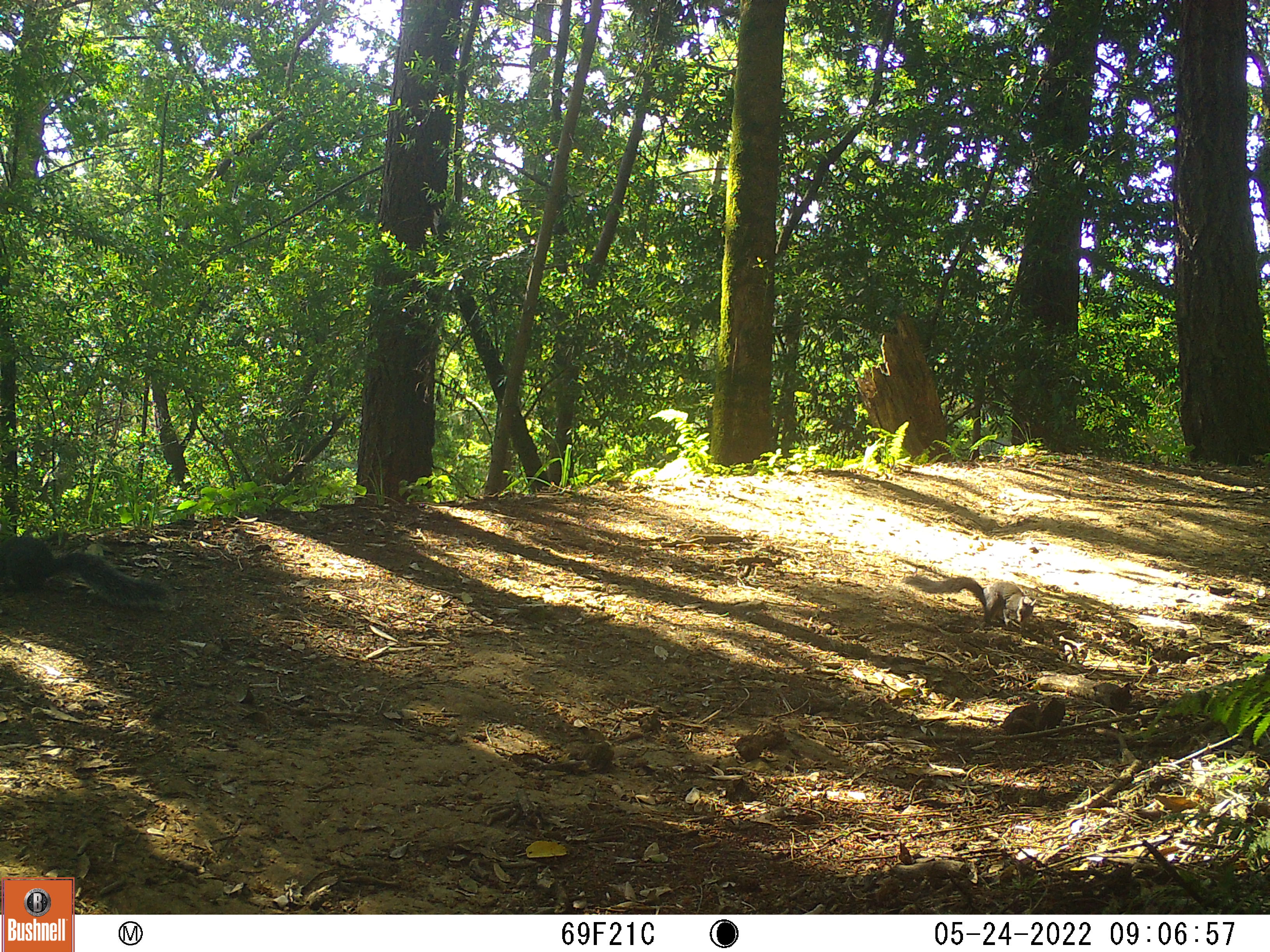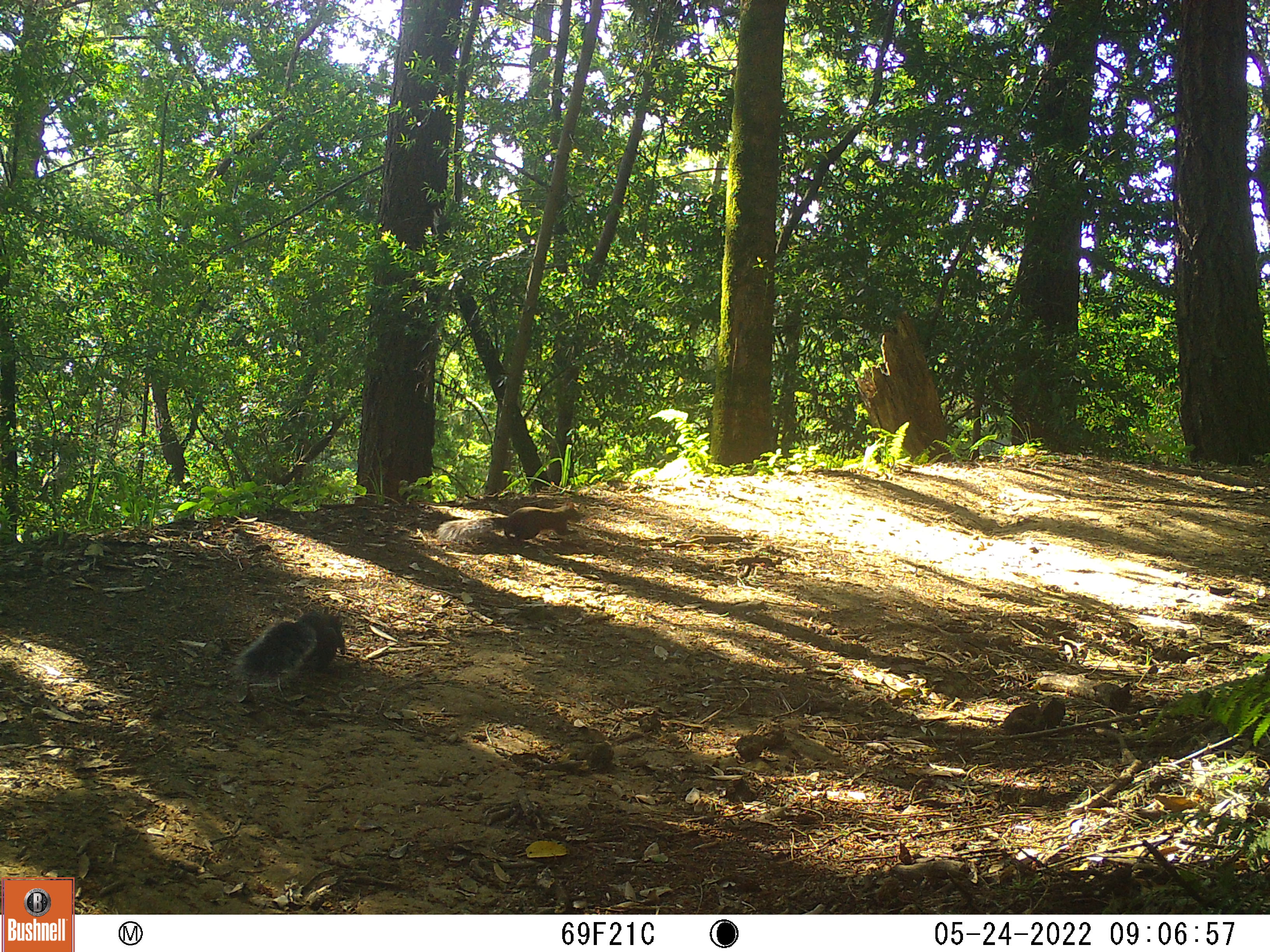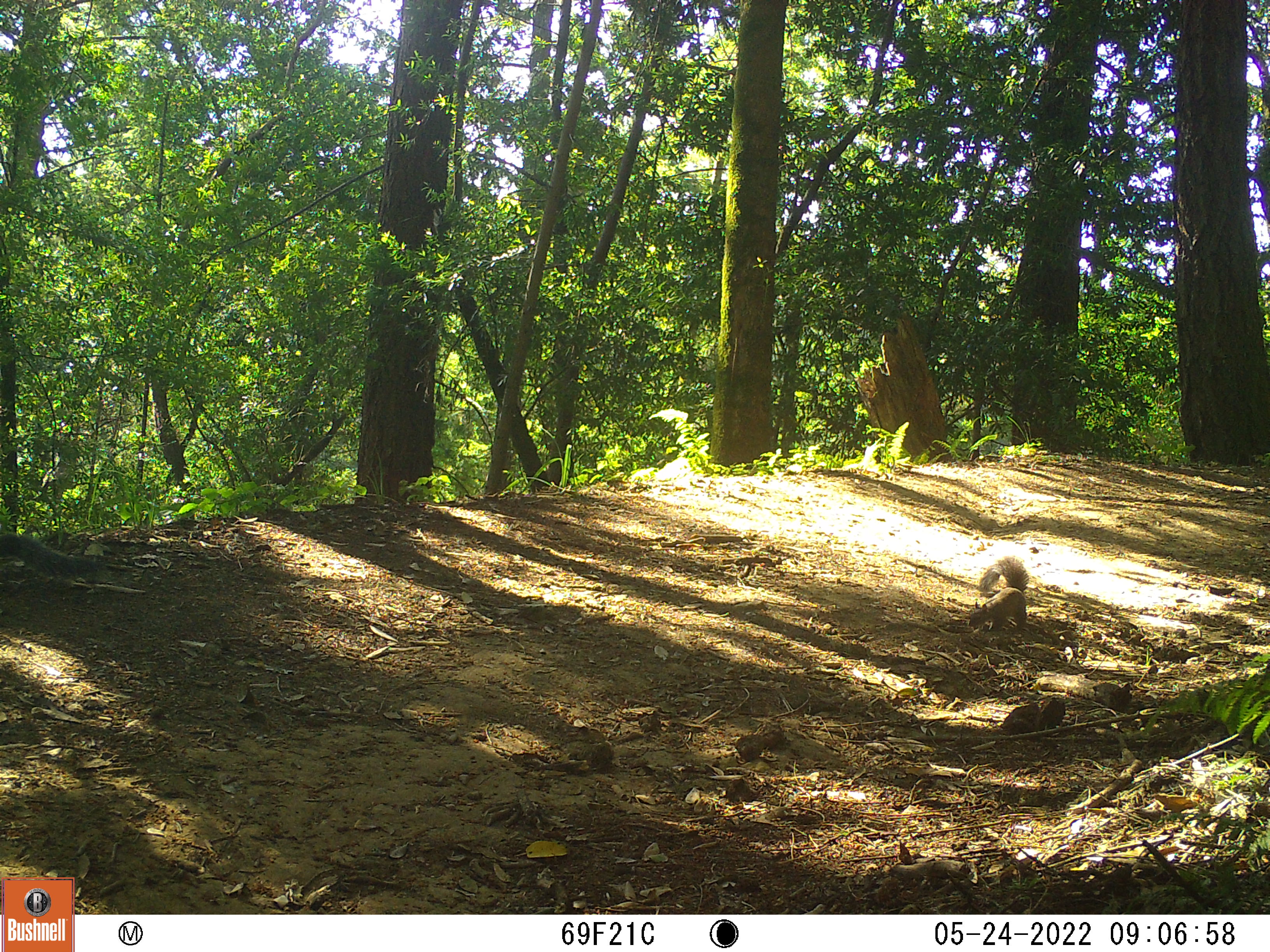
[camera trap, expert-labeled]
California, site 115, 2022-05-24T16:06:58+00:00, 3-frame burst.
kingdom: Animalia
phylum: Chordata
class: Mammalia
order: Rodentia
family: Sciuridae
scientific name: Sciuridae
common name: squirrel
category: unknown squirrel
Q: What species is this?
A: Unknown squirrel (squirrel) (Sciuridae).